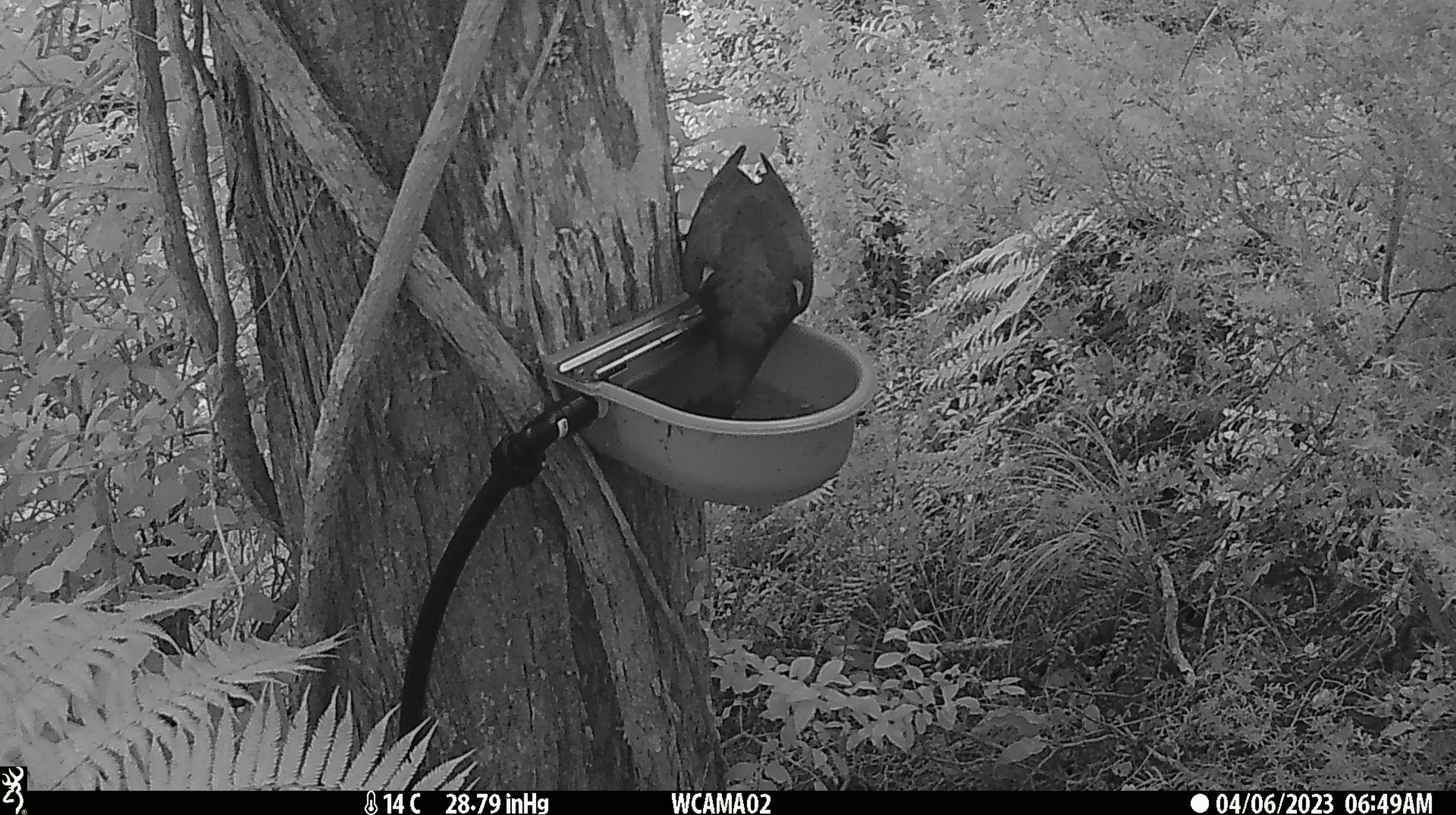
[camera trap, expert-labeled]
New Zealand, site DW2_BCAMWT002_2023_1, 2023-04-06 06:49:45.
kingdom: Animalia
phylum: Chordata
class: Aves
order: Columbiformes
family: Columbidae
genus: Hemiphaga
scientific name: Hemiphaga novaeseelandiae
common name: new zealand pigeon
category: kereru